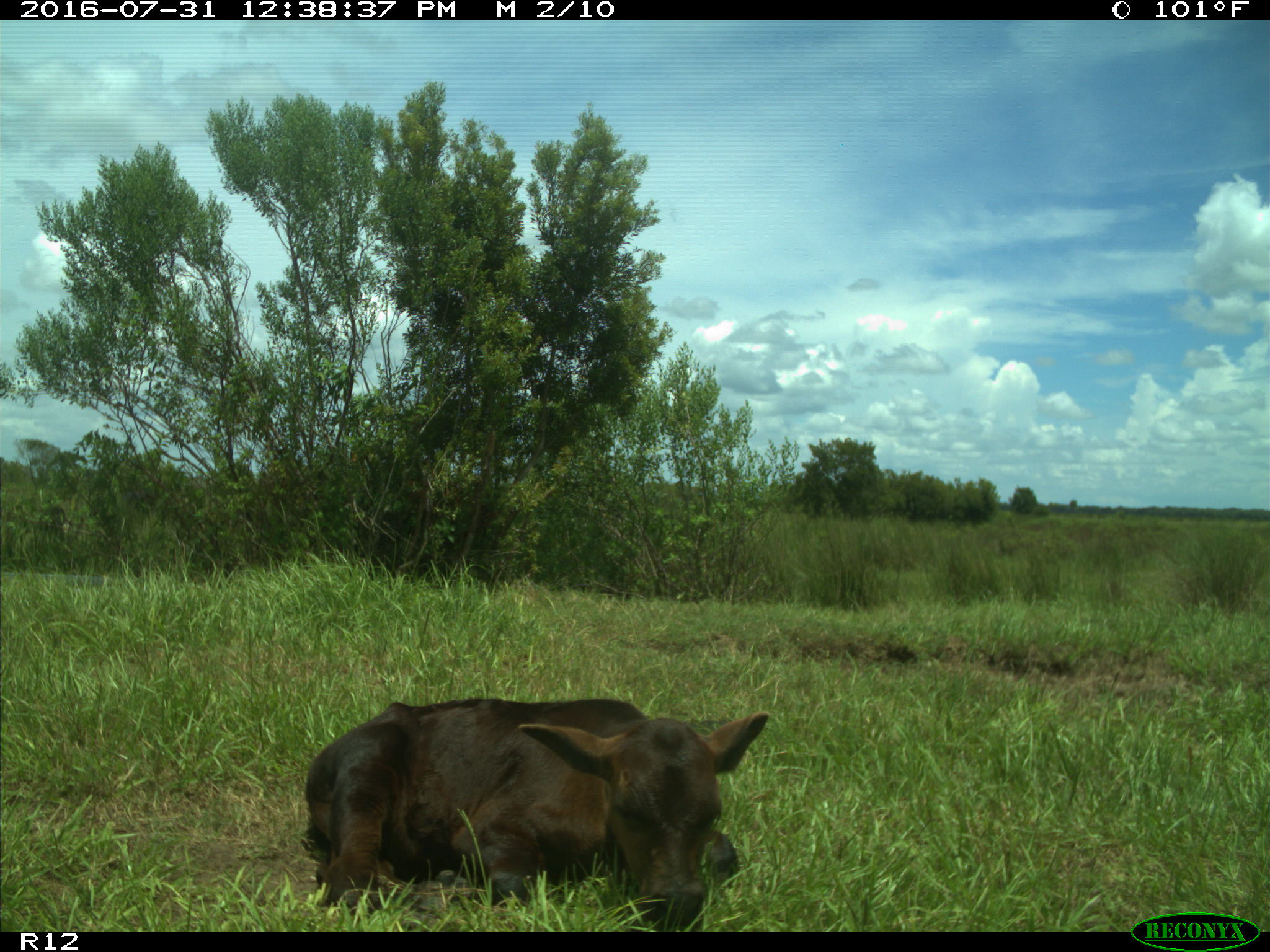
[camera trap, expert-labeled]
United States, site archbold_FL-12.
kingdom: Animalia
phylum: Chordata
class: Mammalia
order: Artiodactyla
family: Bovidae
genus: Bos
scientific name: Bos taurus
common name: domestic cow